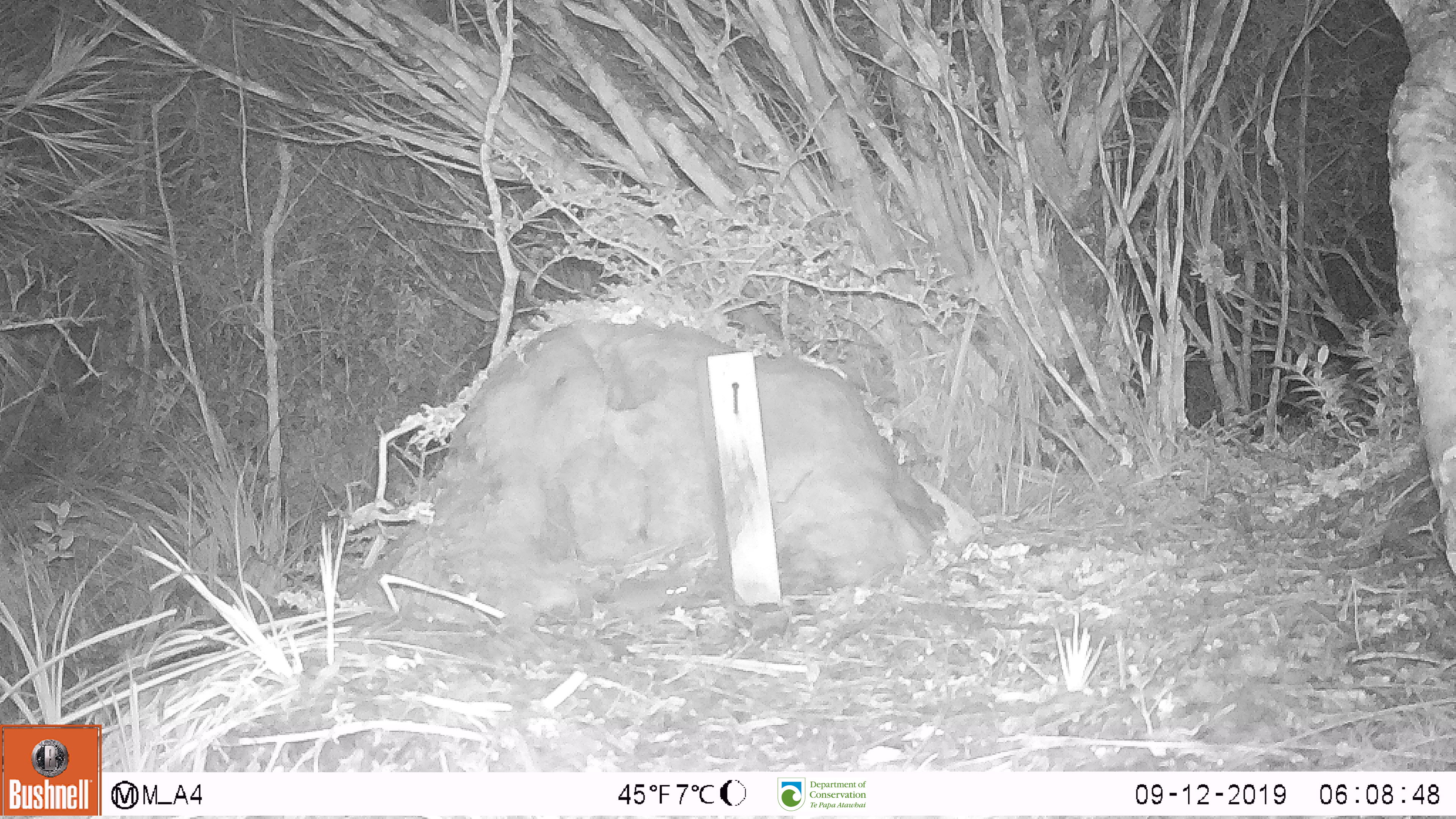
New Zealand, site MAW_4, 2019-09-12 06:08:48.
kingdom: Animalia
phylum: Chordata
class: Mammalia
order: Rodentia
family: Muridae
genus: Mus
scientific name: Mus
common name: mouse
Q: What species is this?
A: Mouse (Mus).